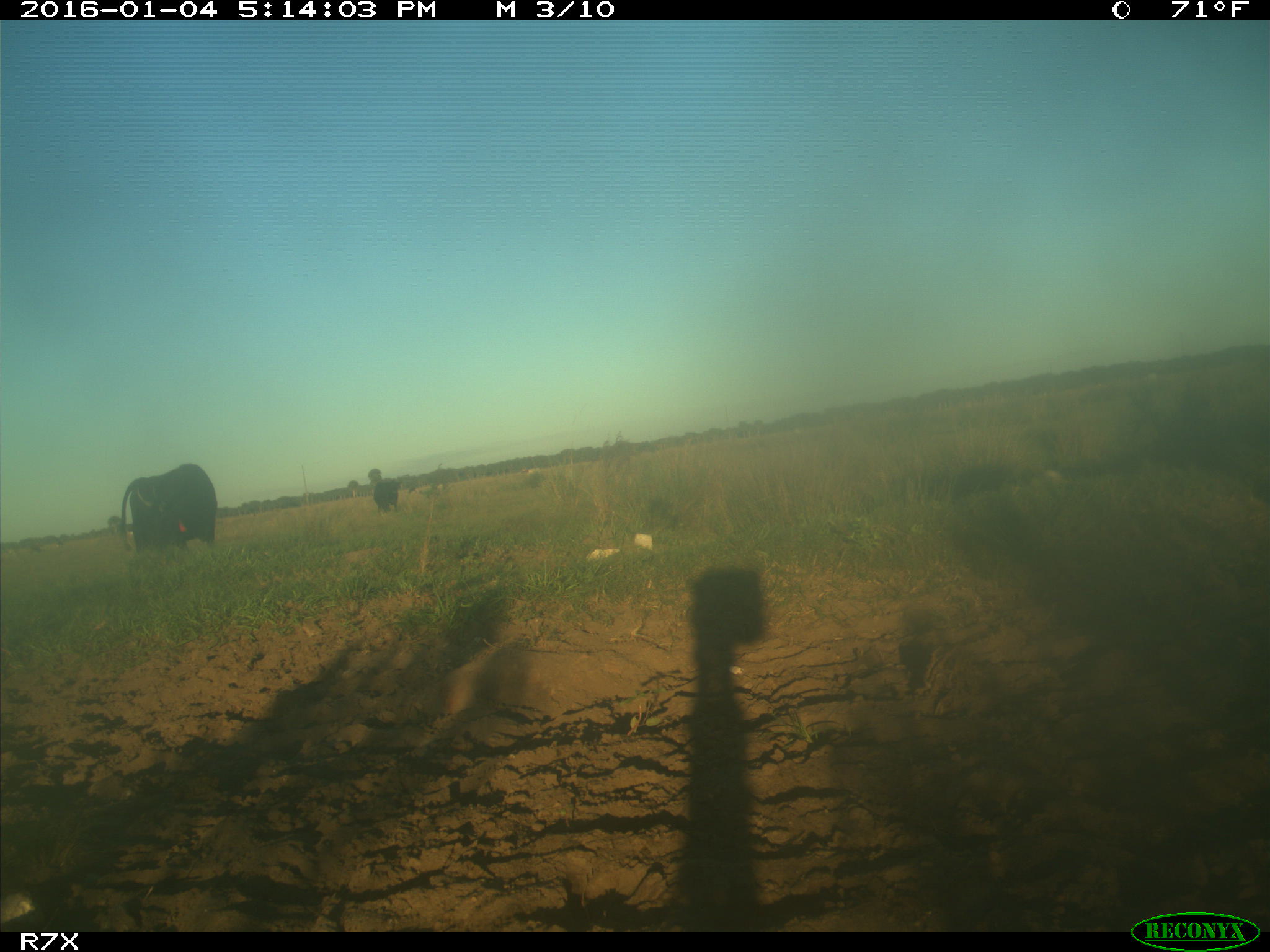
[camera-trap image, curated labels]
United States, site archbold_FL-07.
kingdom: Animalia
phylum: Chordata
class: Mammalia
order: Artiodactyla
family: Bovidae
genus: Bos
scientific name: Bos taurus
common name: domestic cow